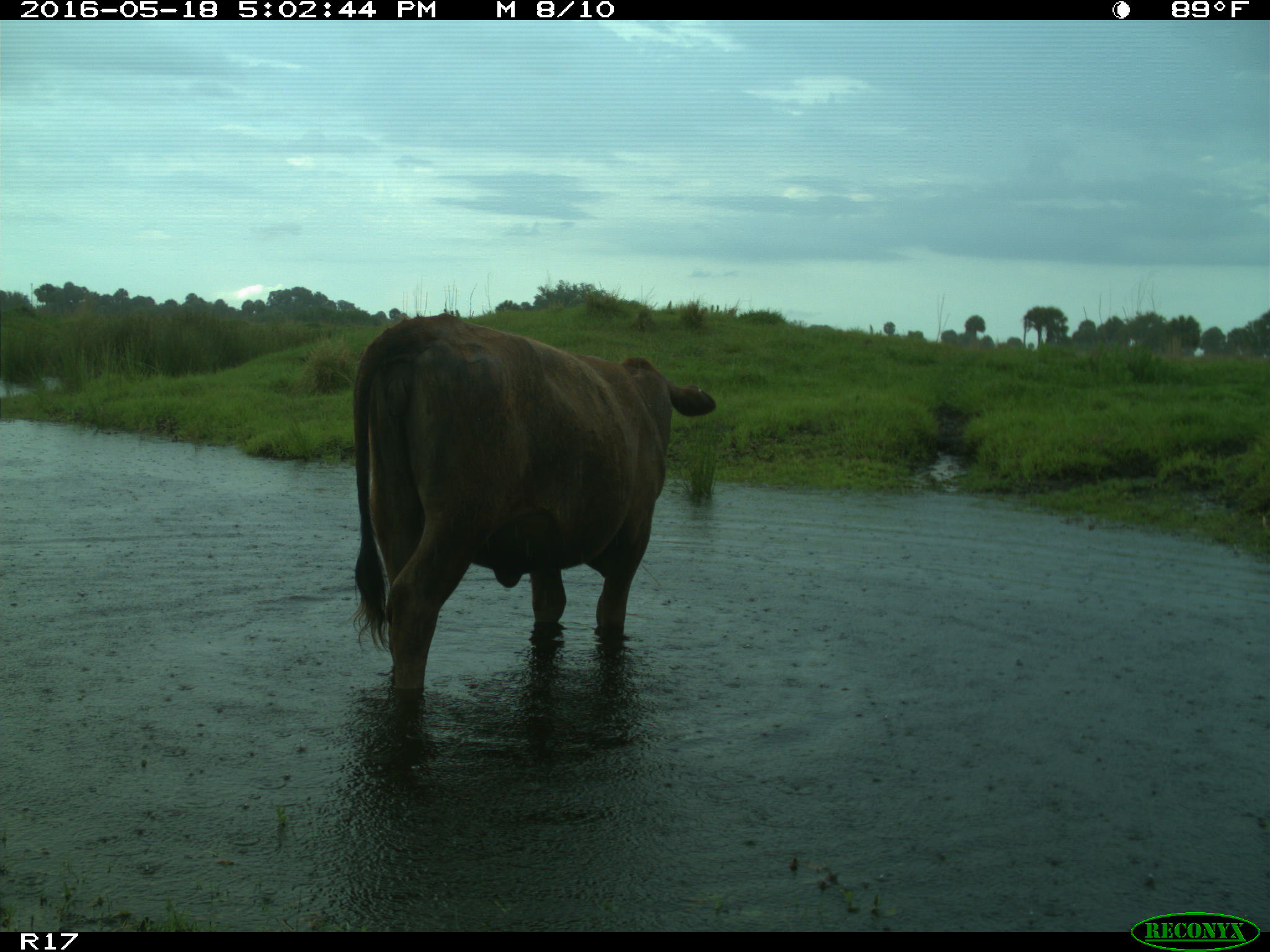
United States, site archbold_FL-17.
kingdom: Animalia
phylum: Chordata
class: Mammalia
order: Artiodactyla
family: Bovidae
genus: Bos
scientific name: Bos taurus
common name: domestic cow